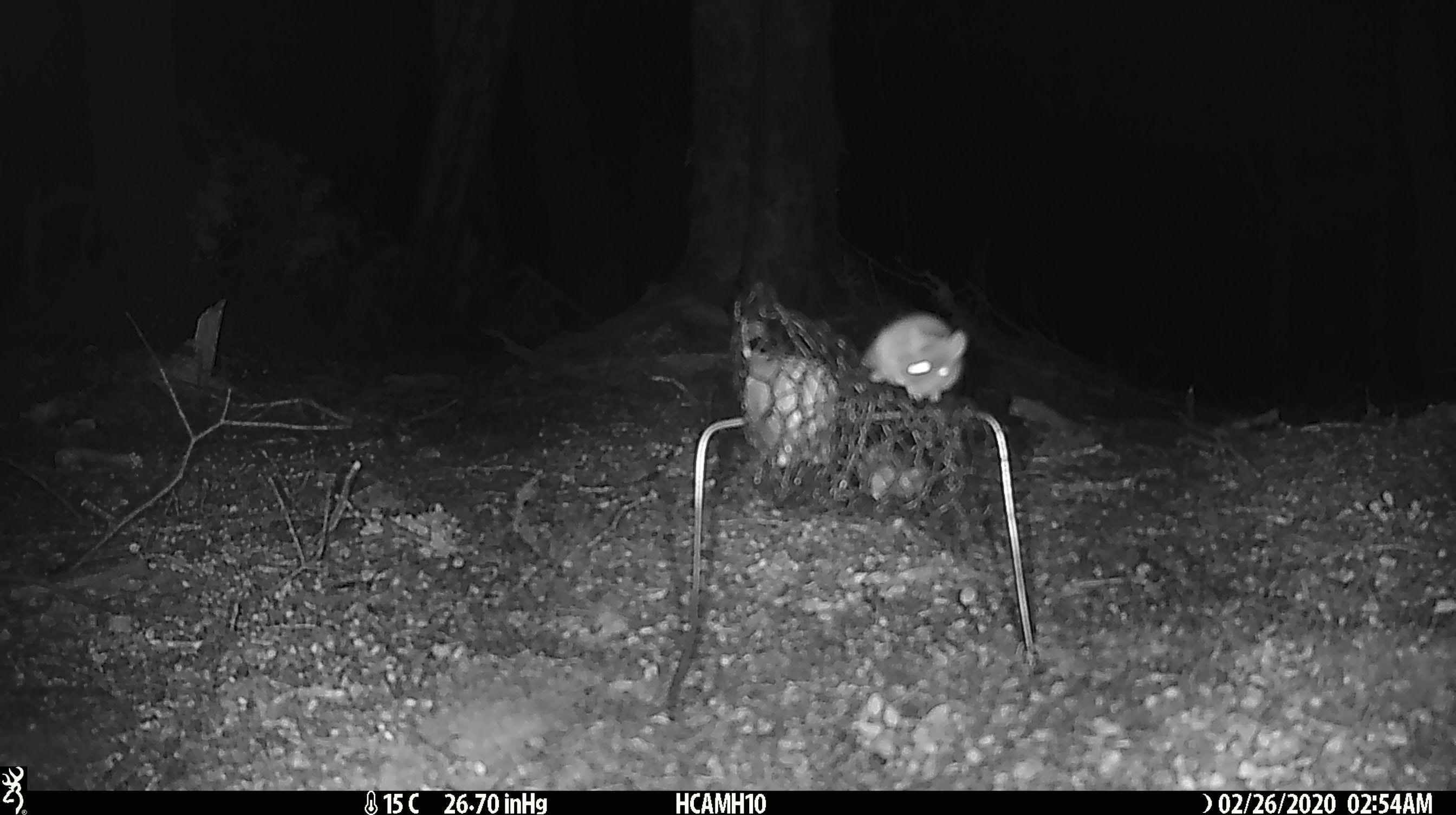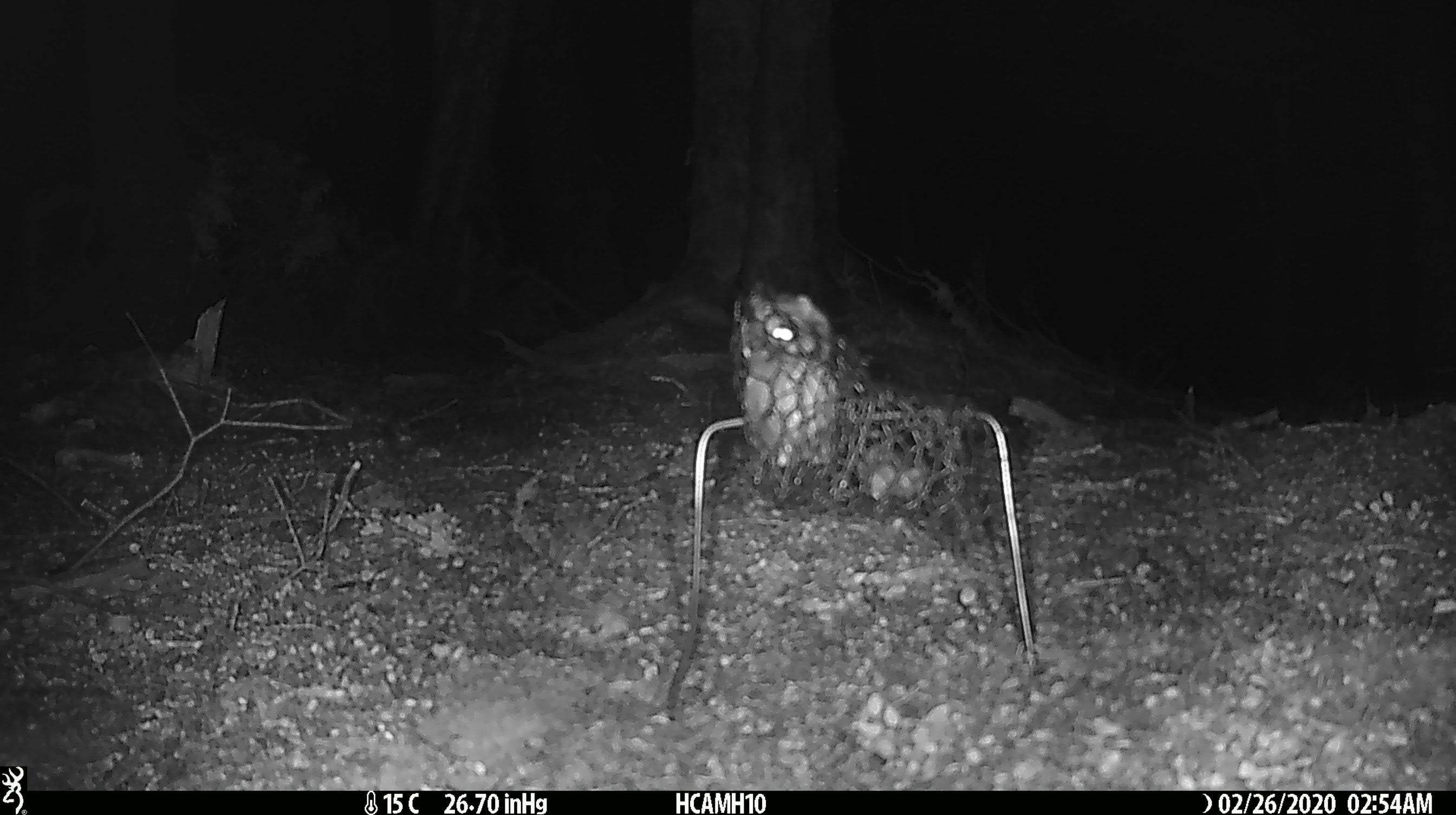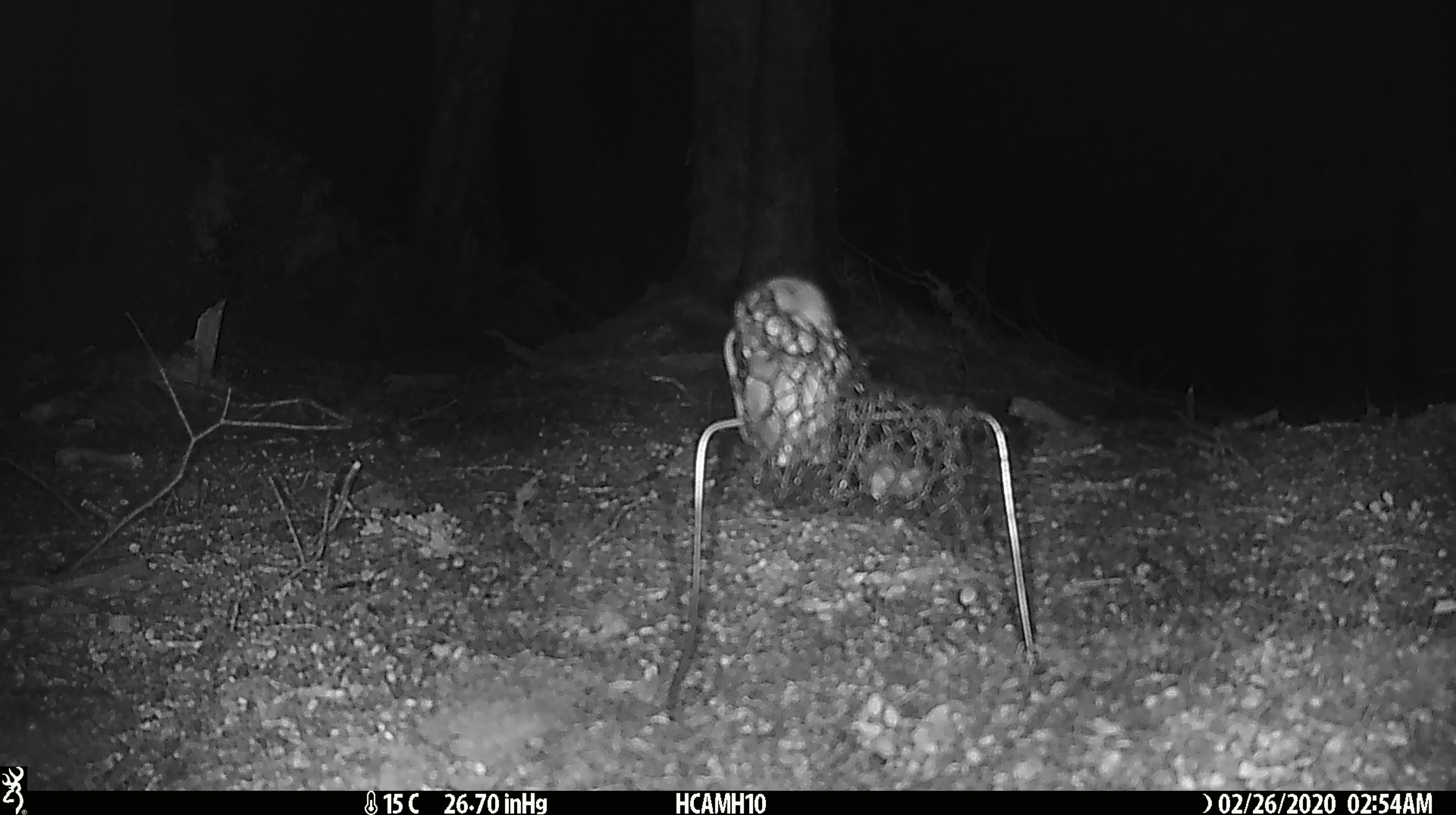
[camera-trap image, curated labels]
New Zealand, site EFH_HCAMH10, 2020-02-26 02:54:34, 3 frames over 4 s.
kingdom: Animalia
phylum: Chordata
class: Mammalia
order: Rodentia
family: Muridae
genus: Mus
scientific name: Mus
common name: mouse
Mouse (Mus).